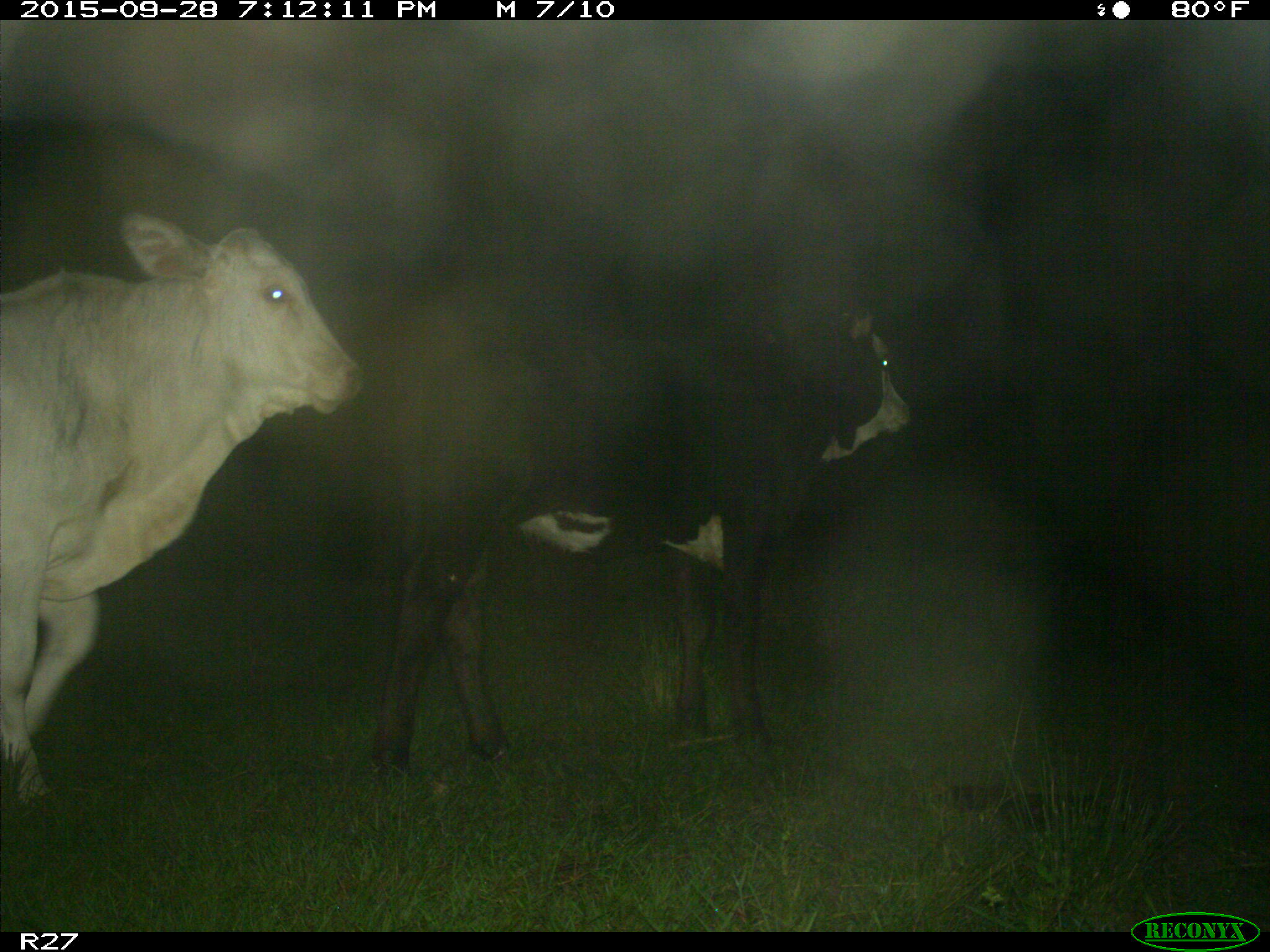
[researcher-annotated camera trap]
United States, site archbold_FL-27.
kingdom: Animalia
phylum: Chordata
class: Mammalia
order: Artiodactyla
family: Bovidae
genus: Bos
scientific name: Bos taurus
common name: domestic cow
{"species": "Bos taurus (domestic cow)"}